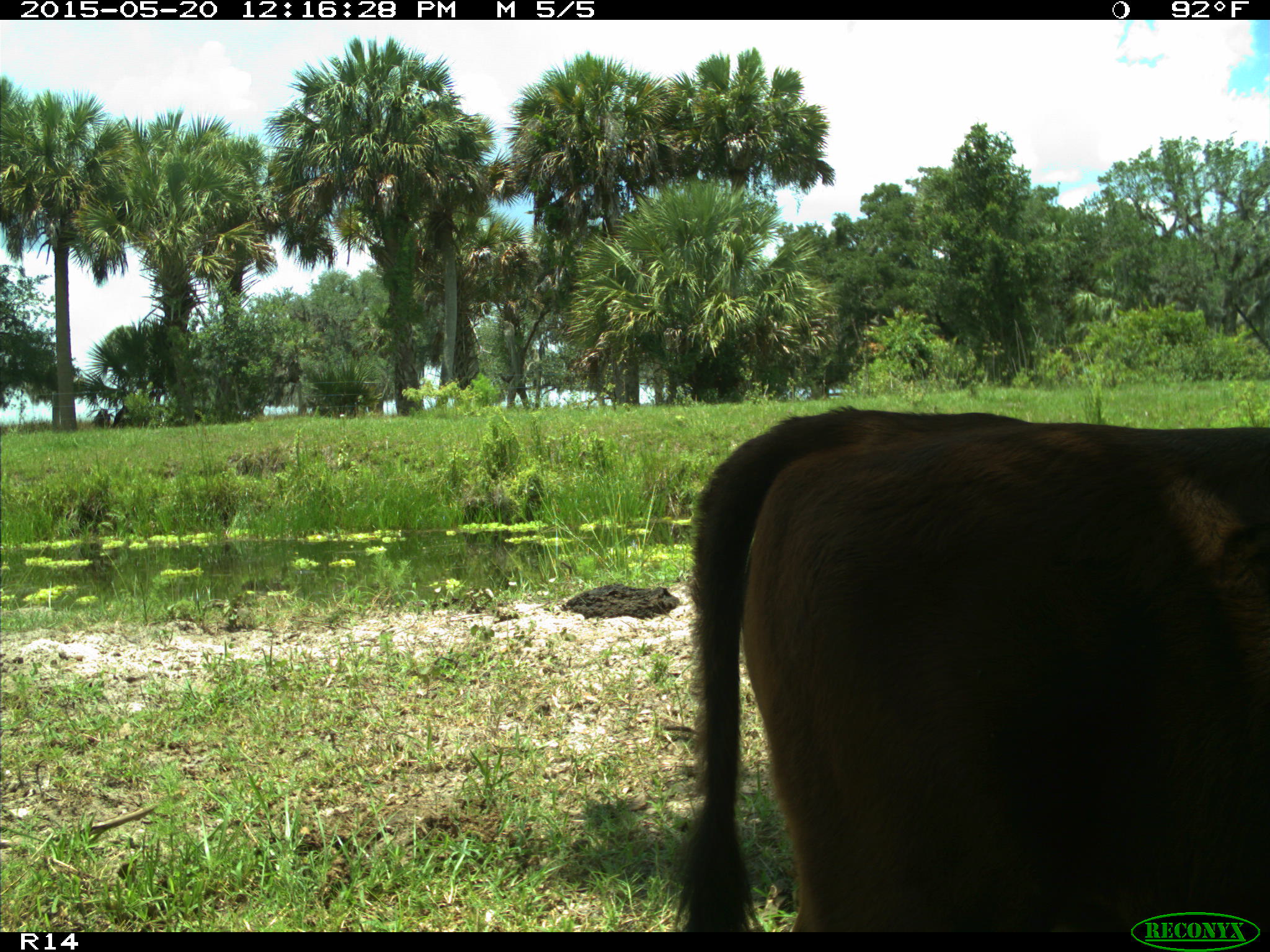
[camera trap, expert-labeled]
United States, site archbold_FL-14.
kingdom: Animalia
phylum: Chordata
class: Mammalia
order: Artiodactyla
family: Bovidae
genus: Bos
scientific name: Bos taurus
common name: domestic cow